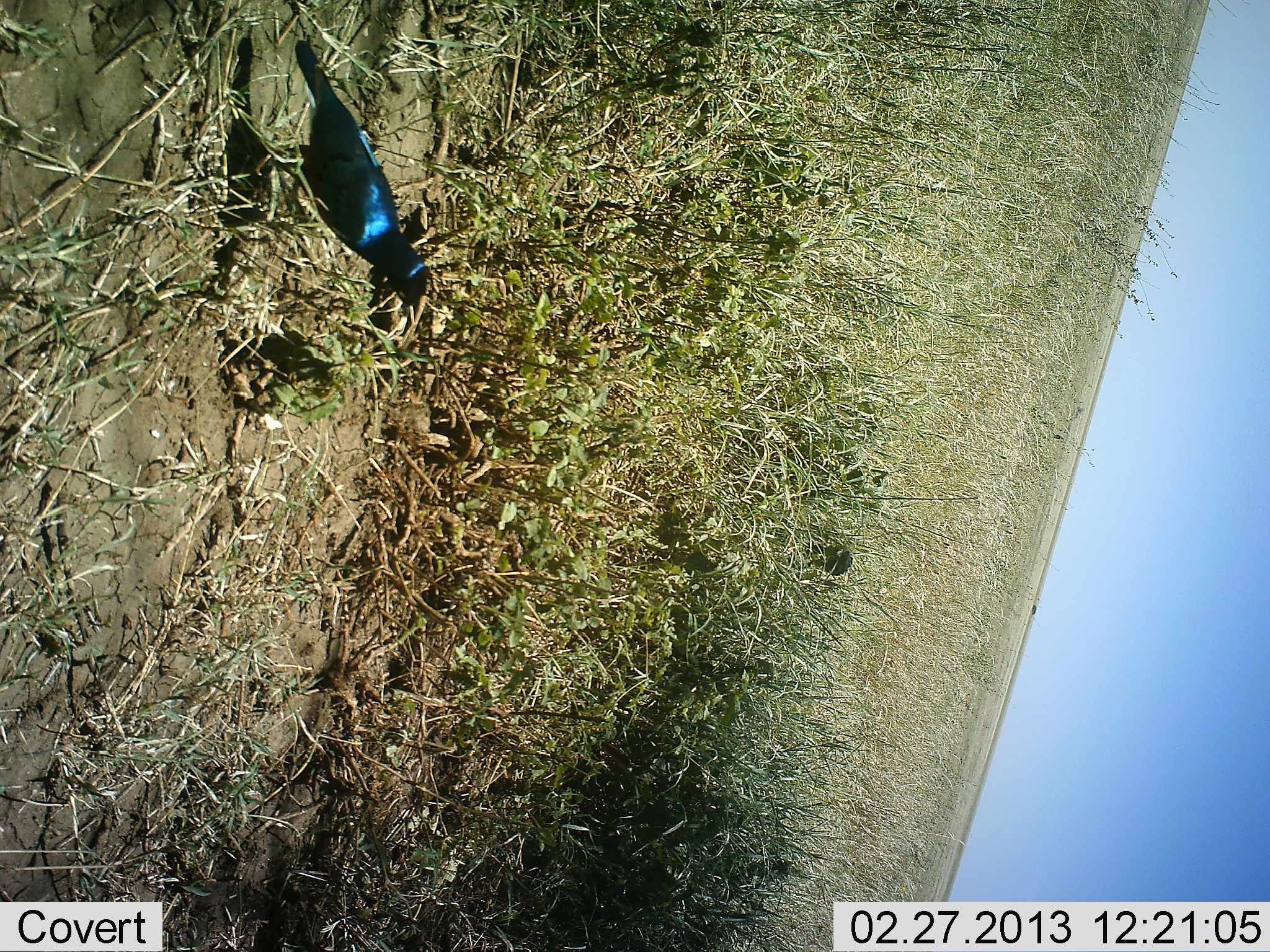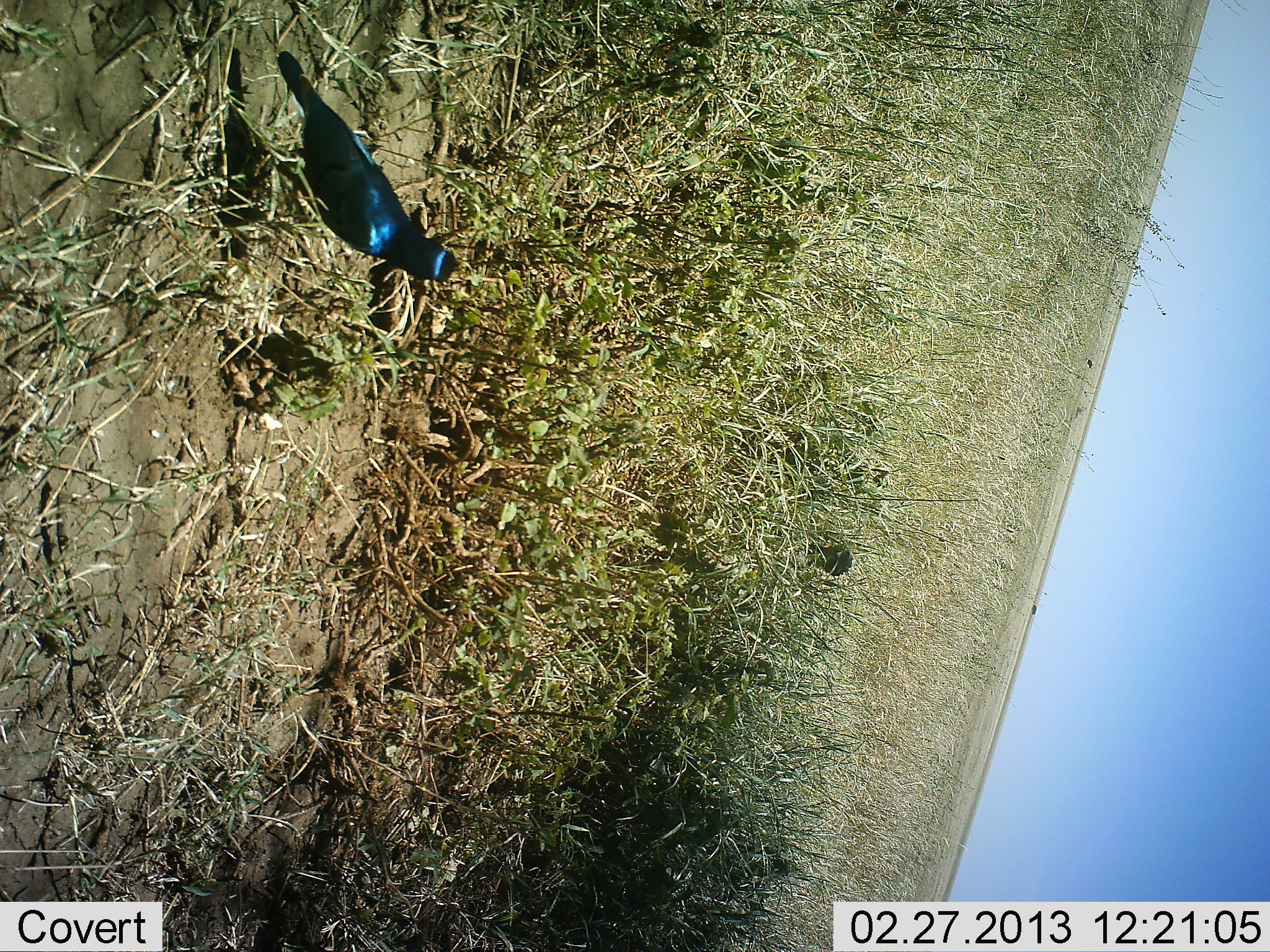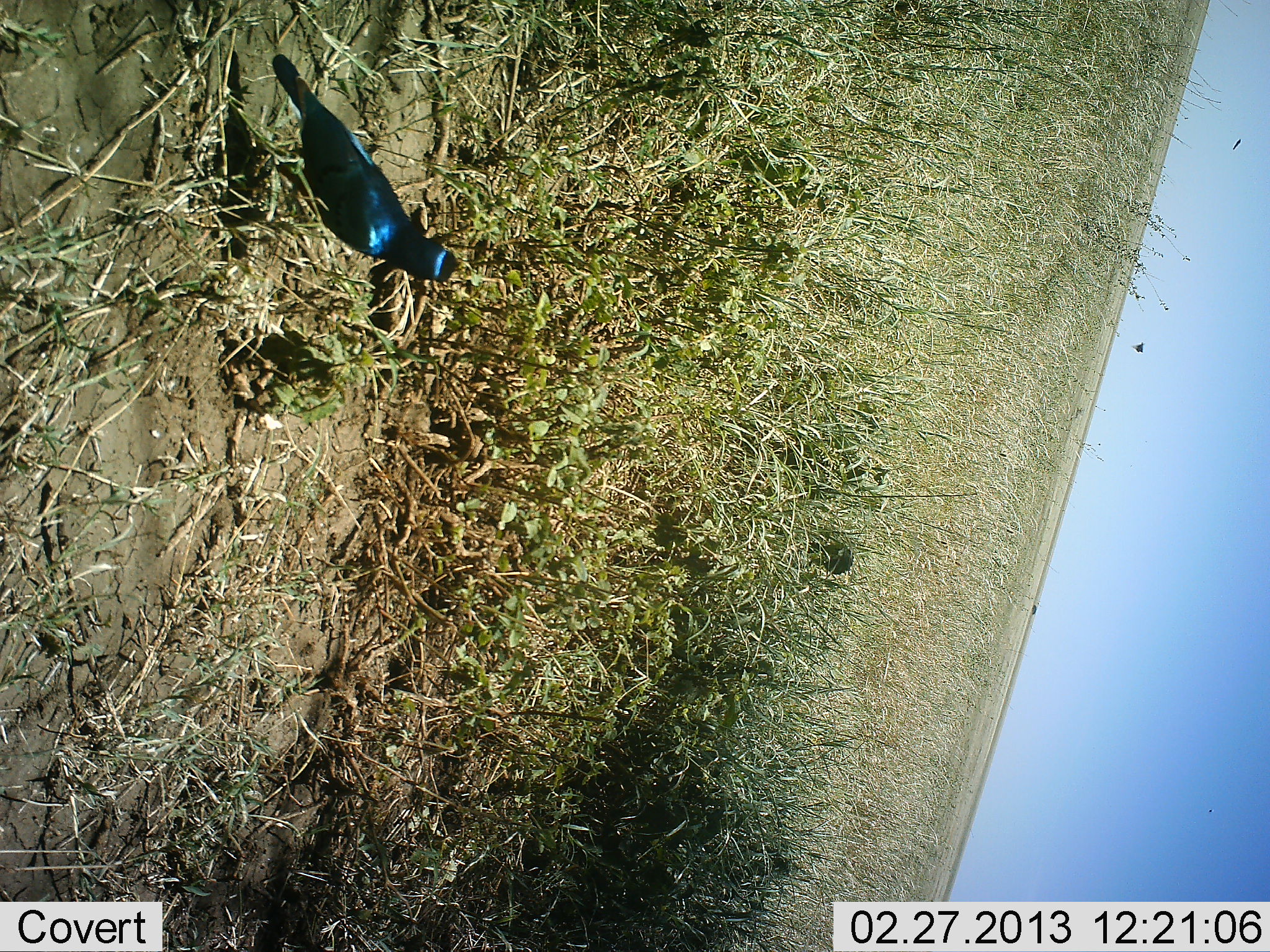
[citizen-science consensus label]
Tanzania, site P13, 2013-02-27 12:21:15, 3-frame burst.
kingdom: Animalia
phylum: Chordata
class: Aves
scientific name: Aves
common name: bird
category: otherbird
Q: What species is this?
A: Otherbird (bird) (Aves).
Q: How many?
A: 1.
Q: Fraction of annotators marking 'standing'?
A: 100%.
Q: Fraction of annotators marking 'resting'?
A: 0%.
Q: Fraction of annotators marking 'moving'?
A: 4%.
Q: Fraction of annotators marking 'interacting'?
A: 0%.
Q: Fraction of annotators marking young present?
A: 0%.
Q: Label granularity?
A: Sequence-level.